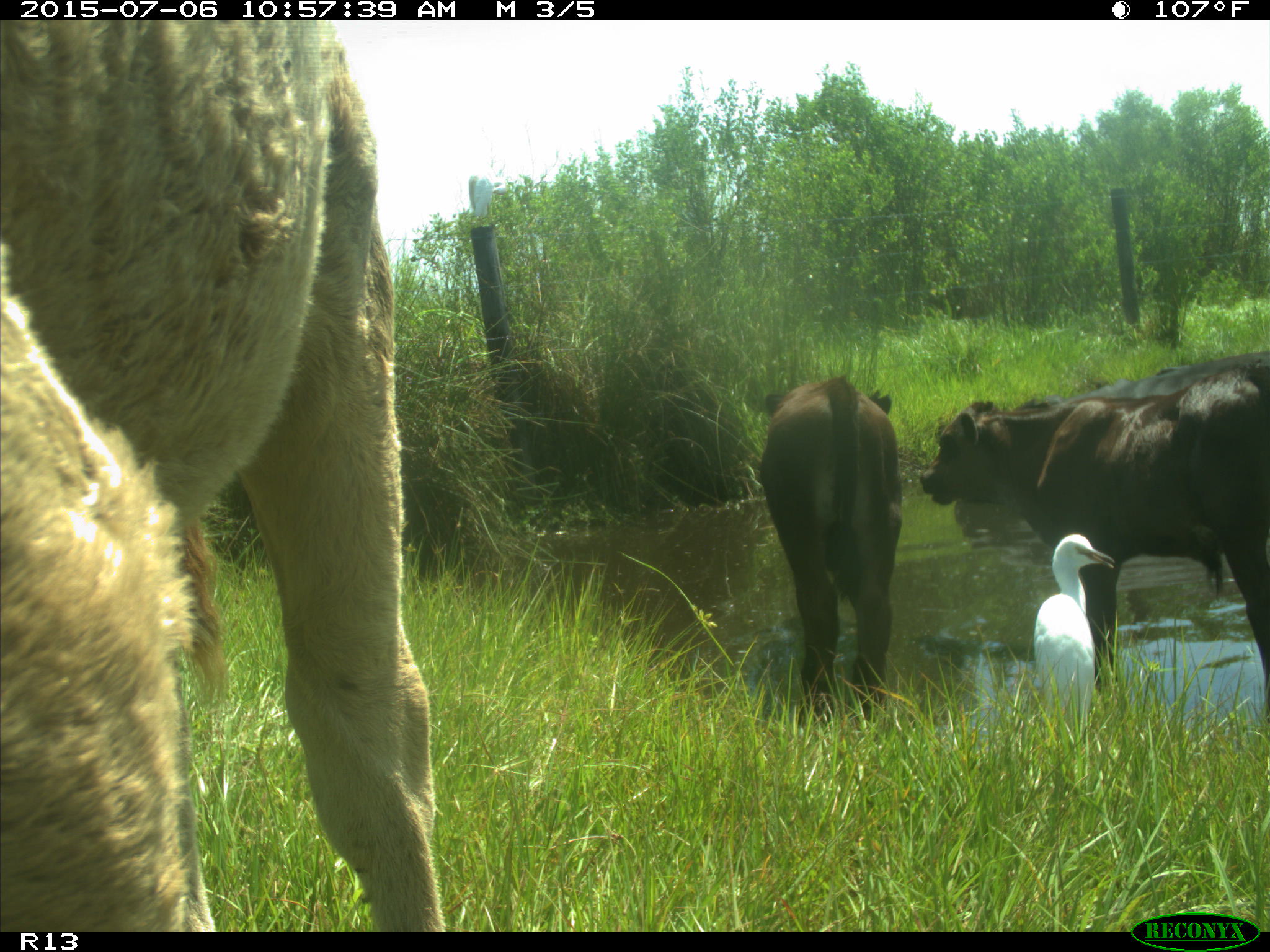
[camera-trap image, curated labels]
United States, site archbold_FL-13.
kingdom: Animalia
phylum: Chordata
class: Mammalia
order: Artiodactyla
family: Bovidae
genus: Bos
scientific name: Bos taurus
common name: domestic cow